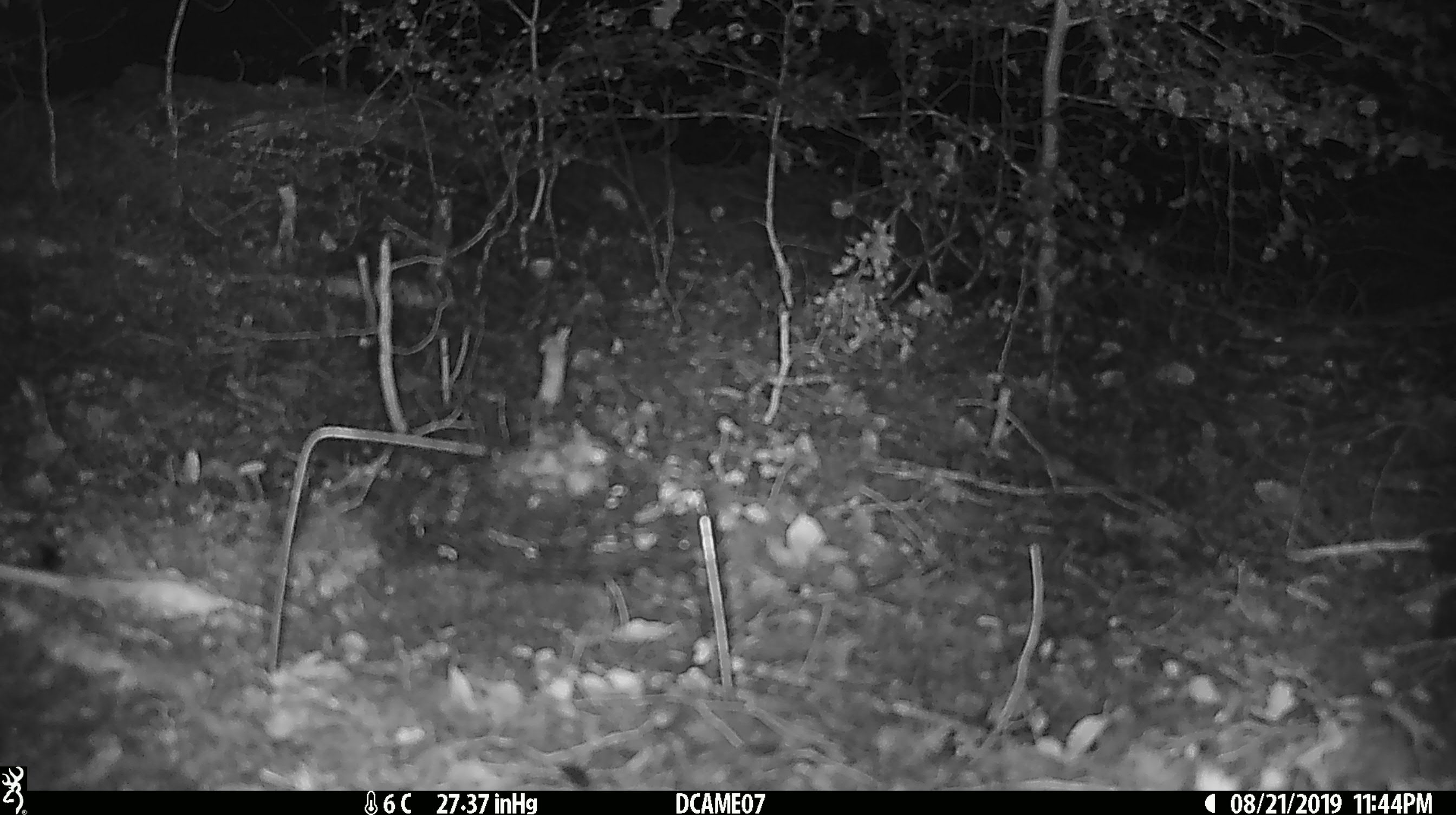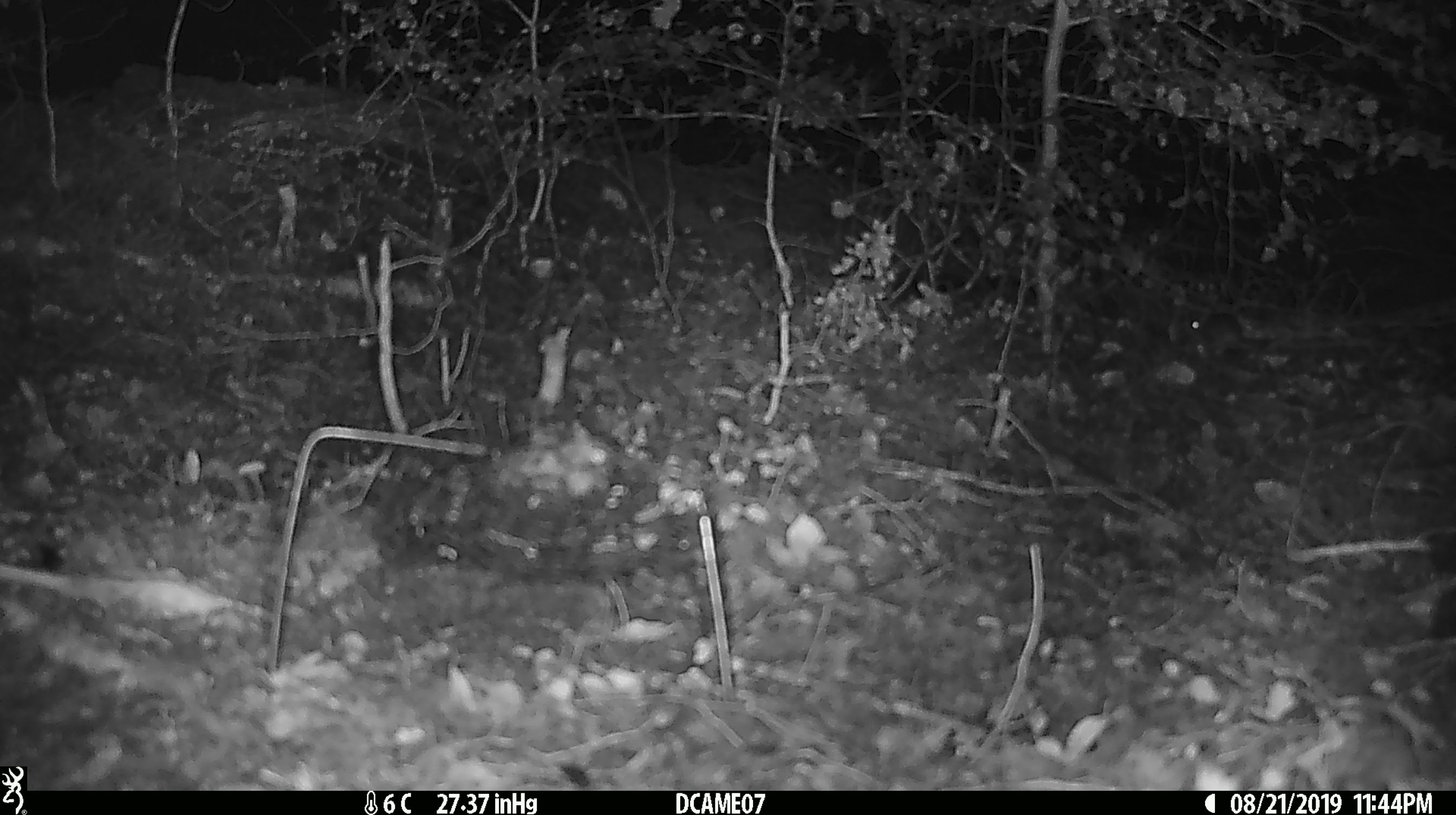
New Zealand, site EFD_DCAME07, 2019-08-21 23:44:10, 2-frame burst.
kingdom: Animalia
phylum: Chordata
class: Mammalia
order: Rodentia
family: Muridae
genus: Mus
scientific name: Mus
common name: mouse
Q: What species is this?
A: Mouse (Mus).